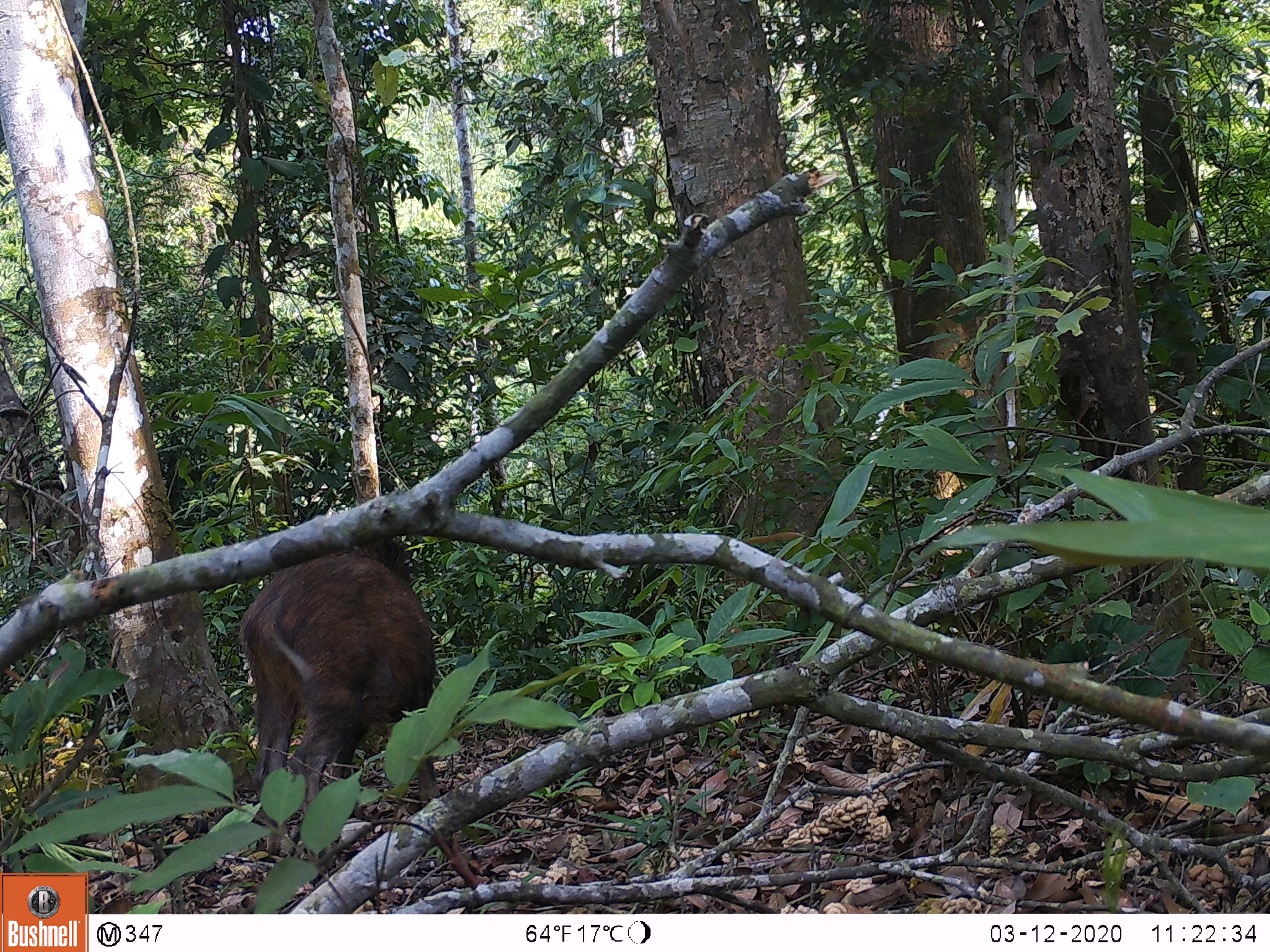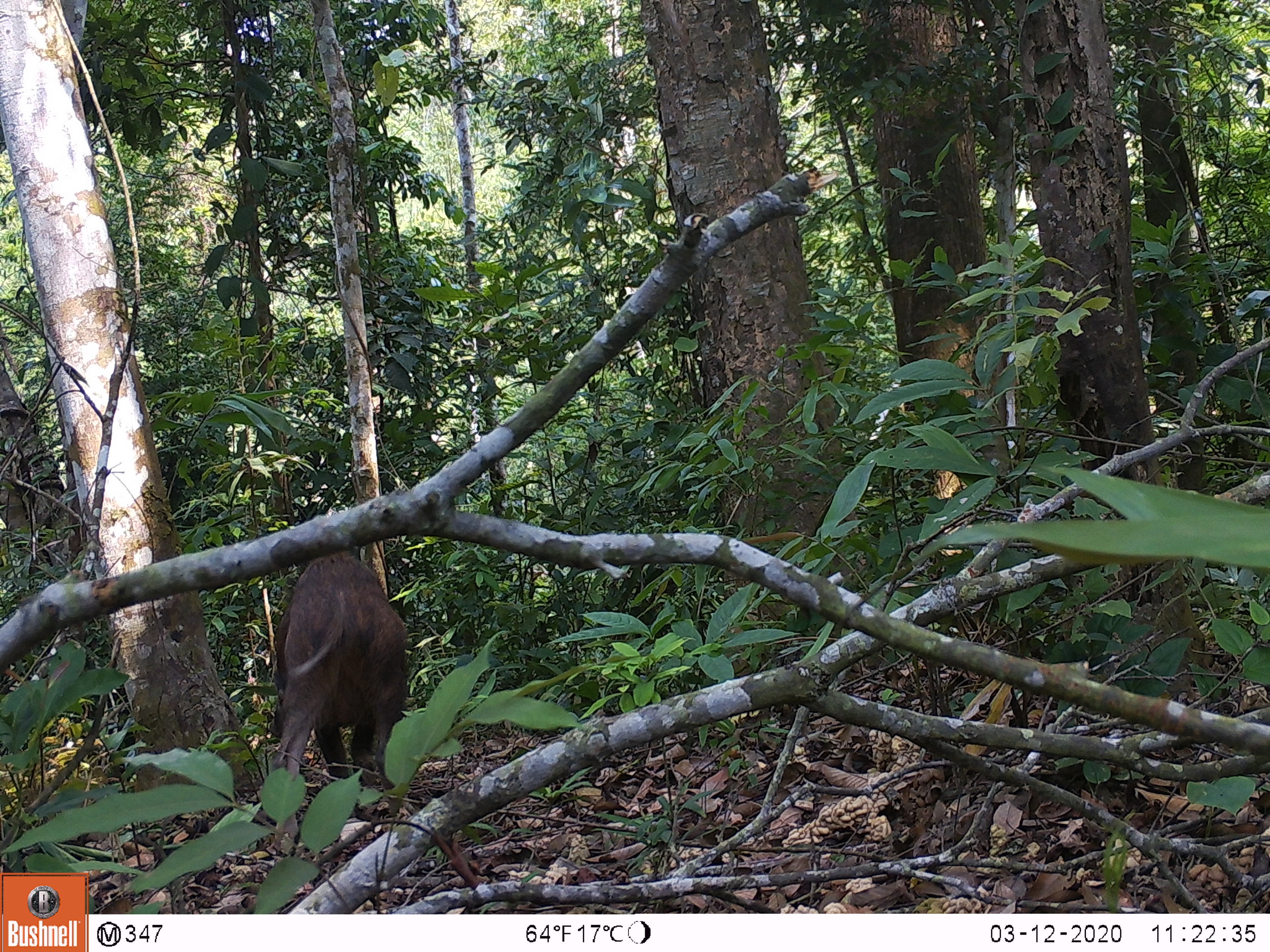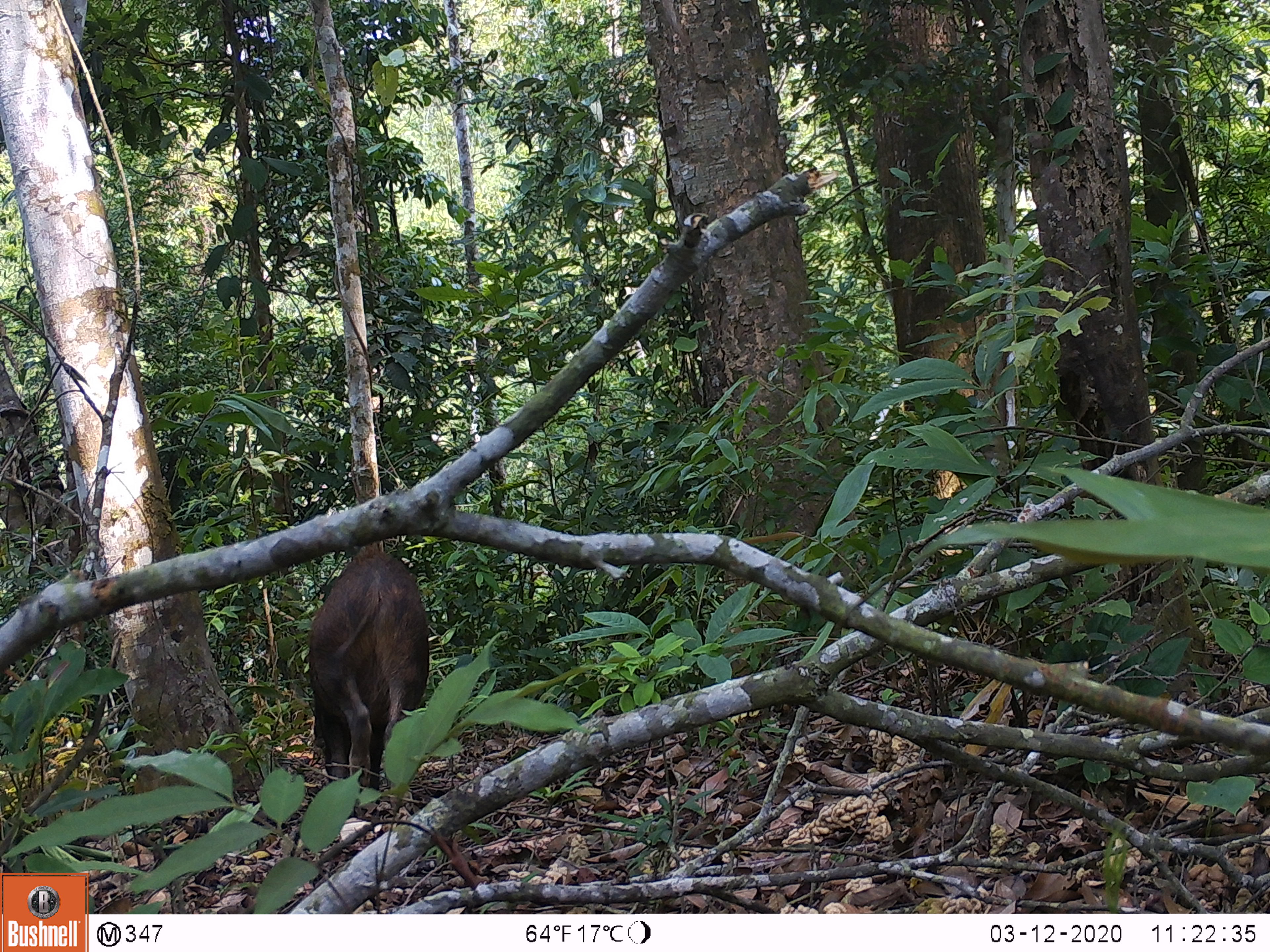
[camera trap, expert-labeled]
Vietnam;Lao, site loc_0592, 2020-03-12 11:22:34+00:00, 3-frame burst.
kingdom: Animalia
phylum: Chordata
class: Mammalia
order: Artiodactyla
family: Suidae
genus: Sus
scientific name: Sus scrofa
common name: eurasian wild pig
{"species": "eurasian wild pig (Sus scrofa)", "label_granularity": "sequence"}